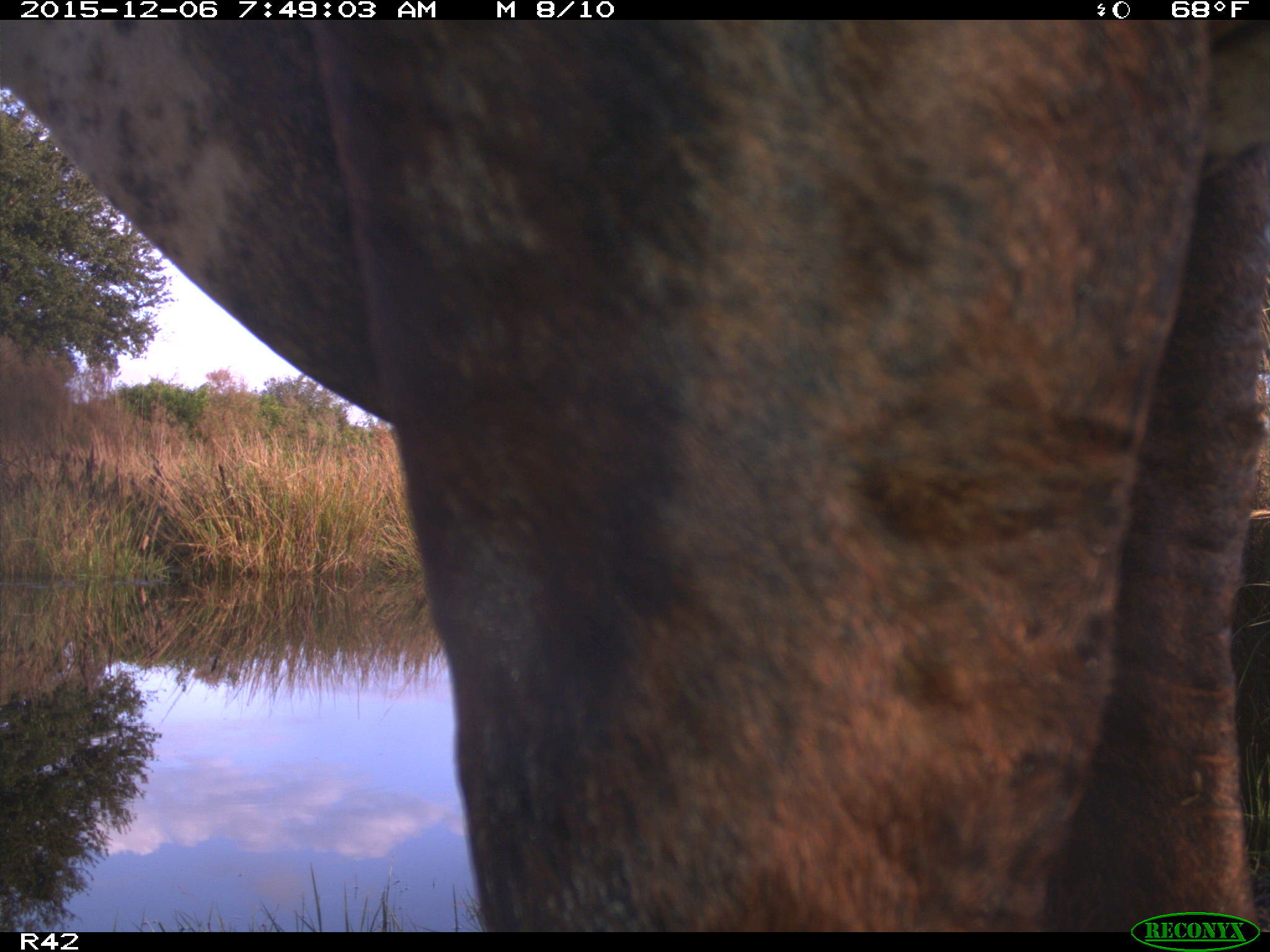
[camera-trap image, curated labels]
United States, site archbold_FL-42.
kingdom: Animalia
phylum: Chordata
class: Mammalia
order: Artiodactyla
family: Bovidae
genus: Bos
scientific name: Bos taurus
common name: domestic cow